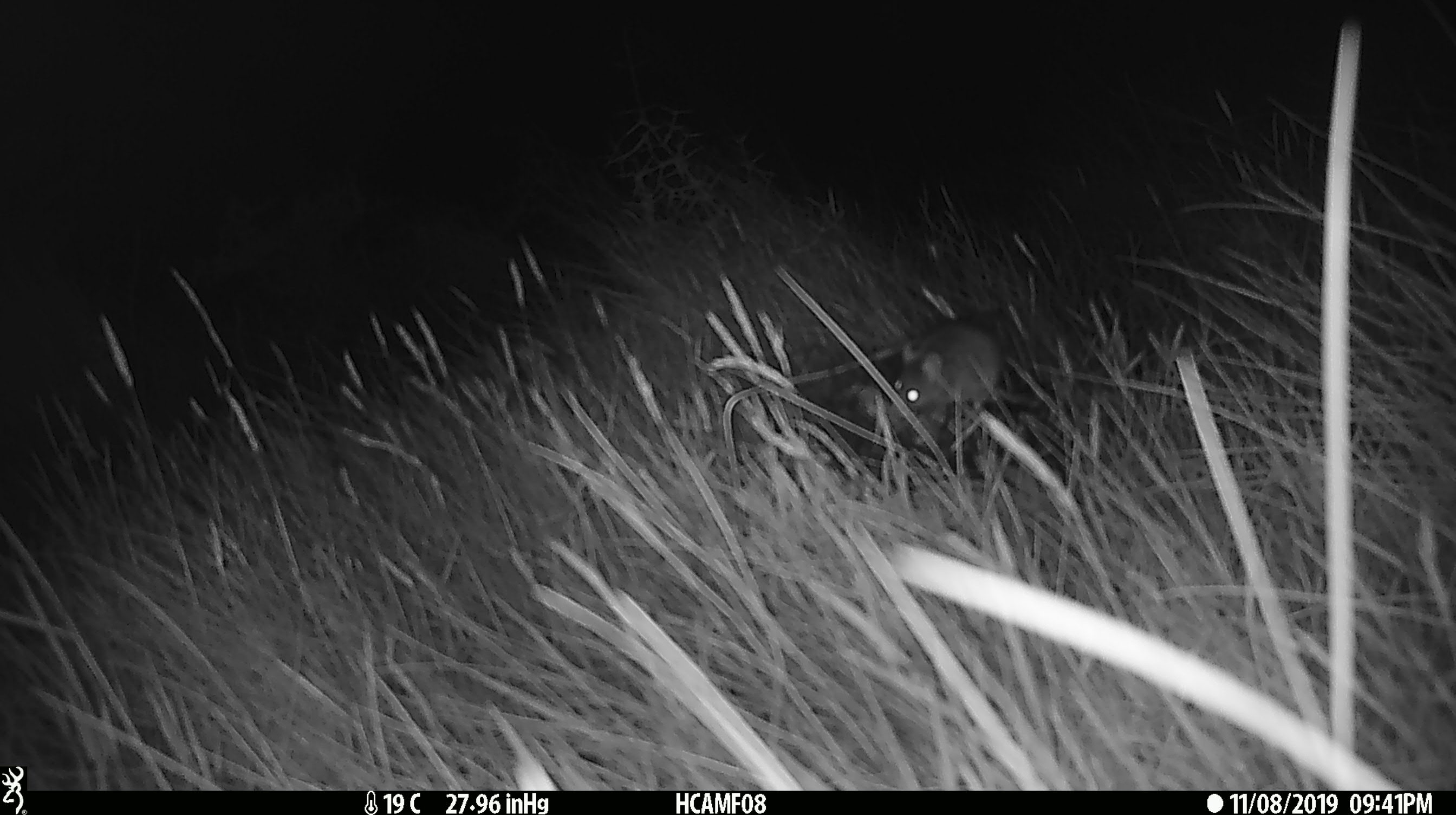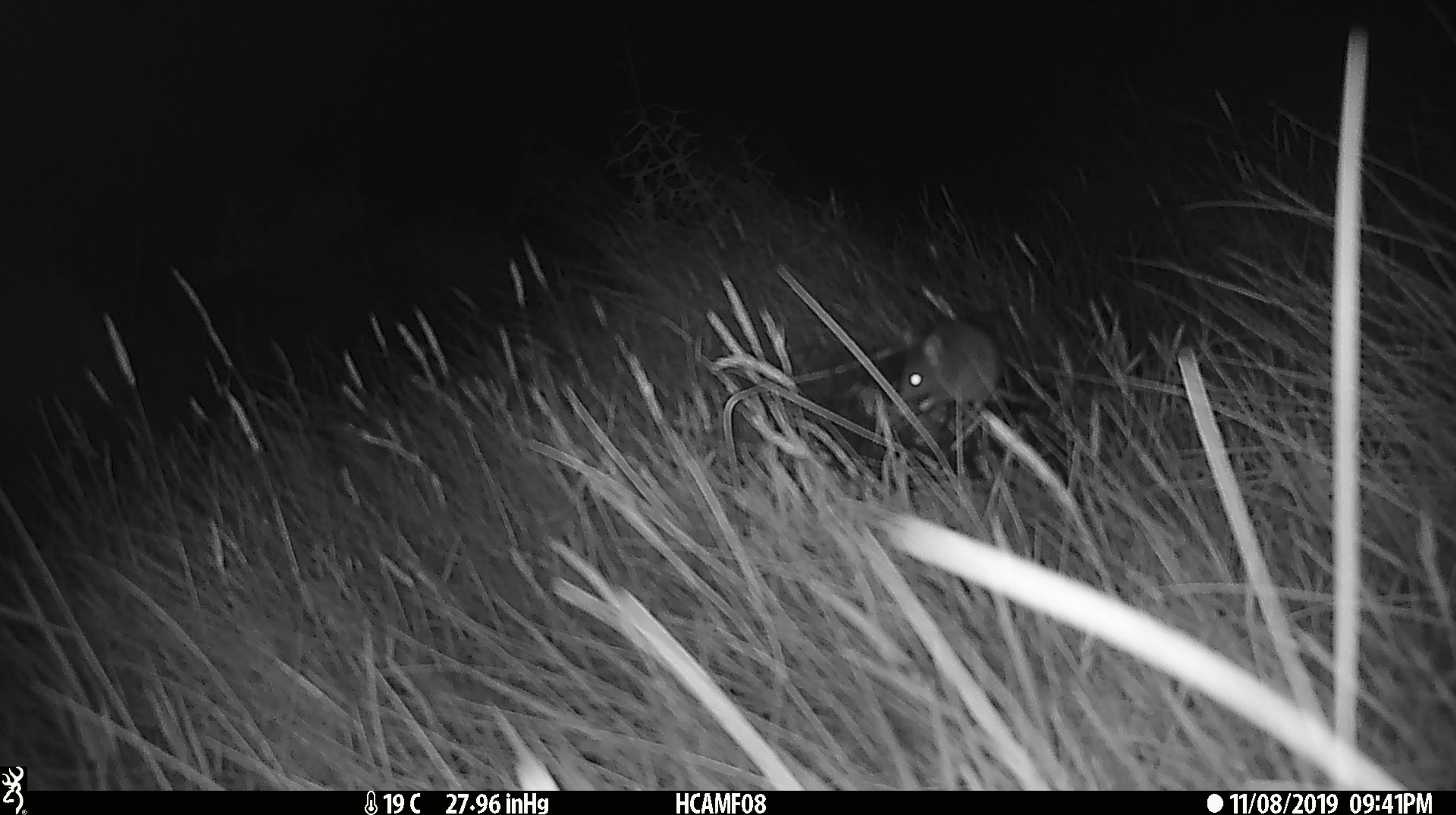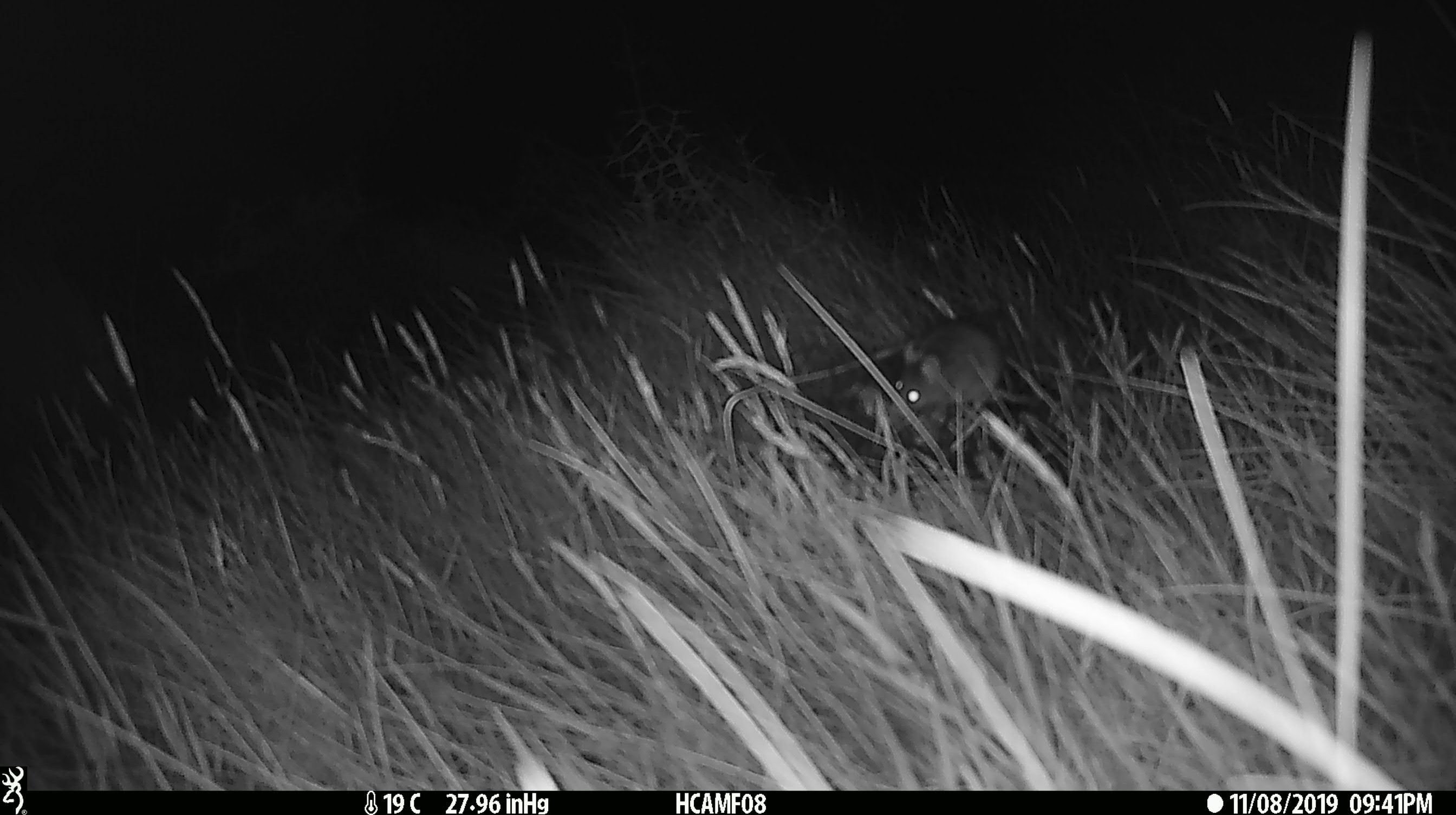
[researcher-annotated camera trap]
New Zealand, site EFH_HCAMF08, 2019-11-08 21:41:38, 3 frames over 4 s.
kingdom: Animalia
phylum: Chordata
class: Mammalia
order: Rodentia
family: Muridae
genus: Mus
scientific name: Mus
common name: mouse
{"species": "mouse (Mus)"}